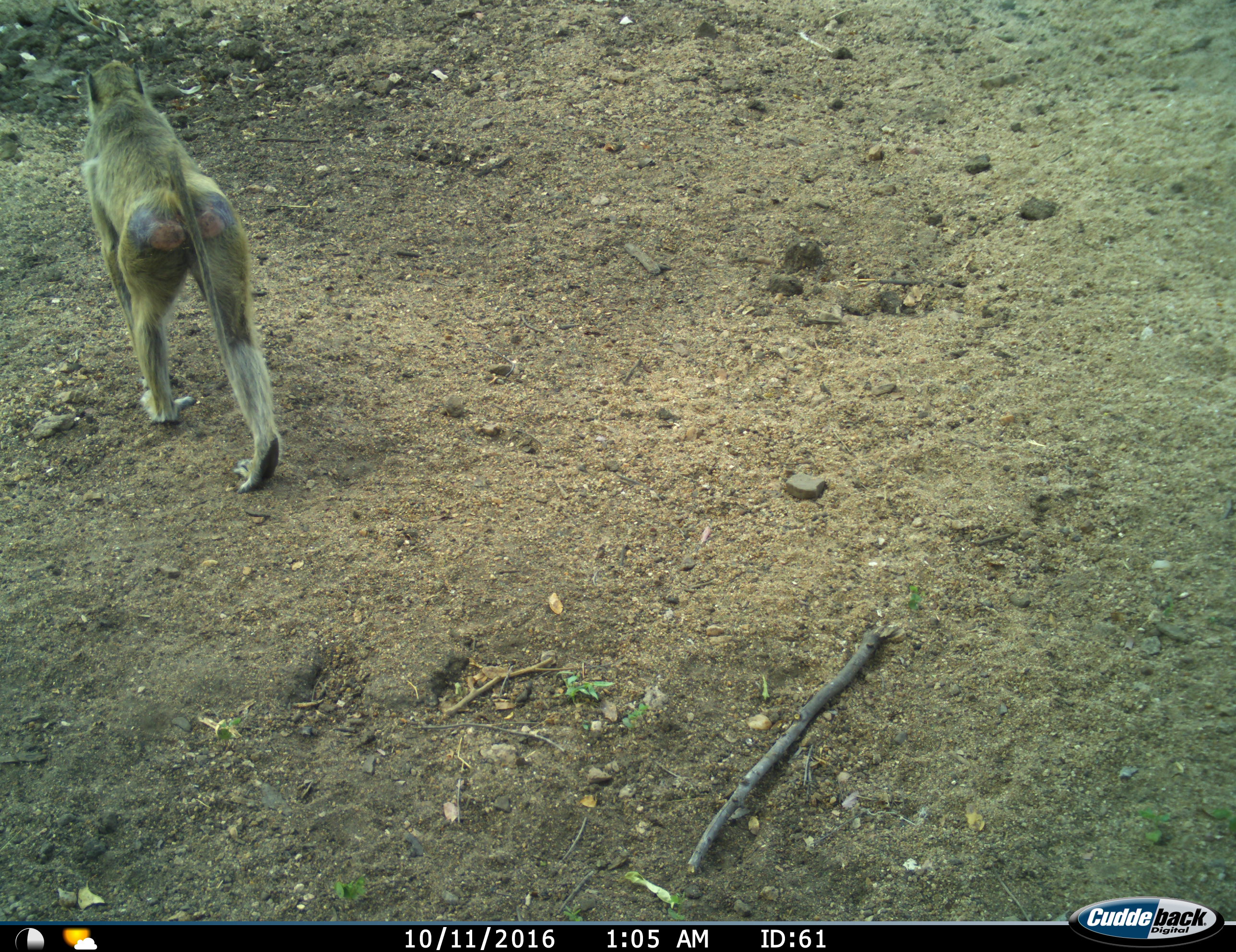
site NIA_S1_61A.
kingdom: Animalia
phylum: Chordata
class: Mammalia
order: Primates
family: Cercopithecidae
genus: Papio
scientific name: Papio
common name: baboon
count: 1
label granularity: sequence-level